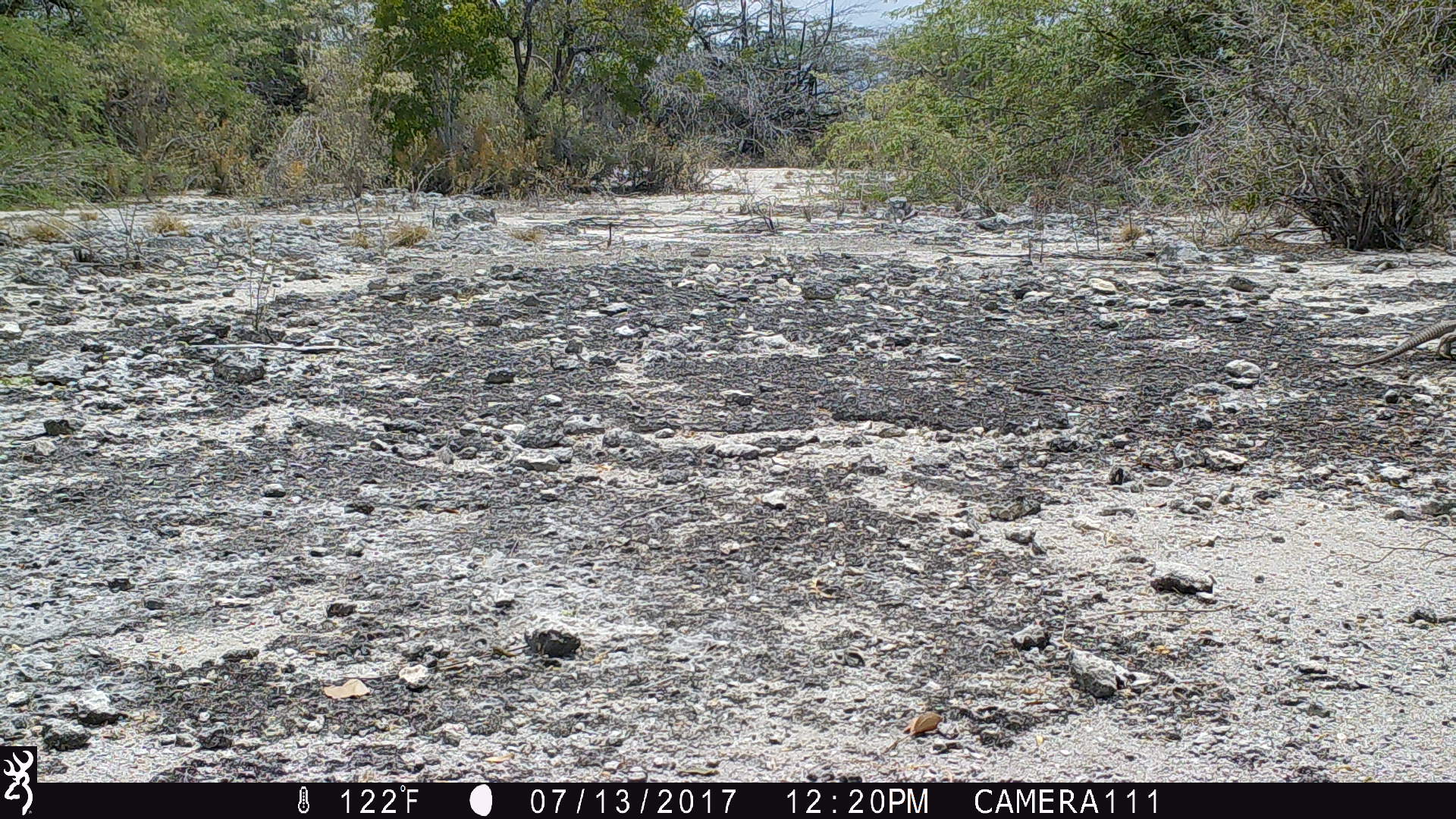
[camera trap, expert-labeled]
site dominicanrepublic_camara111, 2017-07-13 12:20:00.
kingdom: Animalia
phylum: Chordata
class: Reptilia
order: Squamata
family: Iguanidae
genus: Iguana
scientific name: Iguana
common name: typical iguanas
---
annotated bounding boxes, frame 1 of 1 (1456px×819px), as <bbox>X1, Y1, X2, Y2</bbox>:
iguana: <bbox>1329, 311, 1456, 369</bbox>